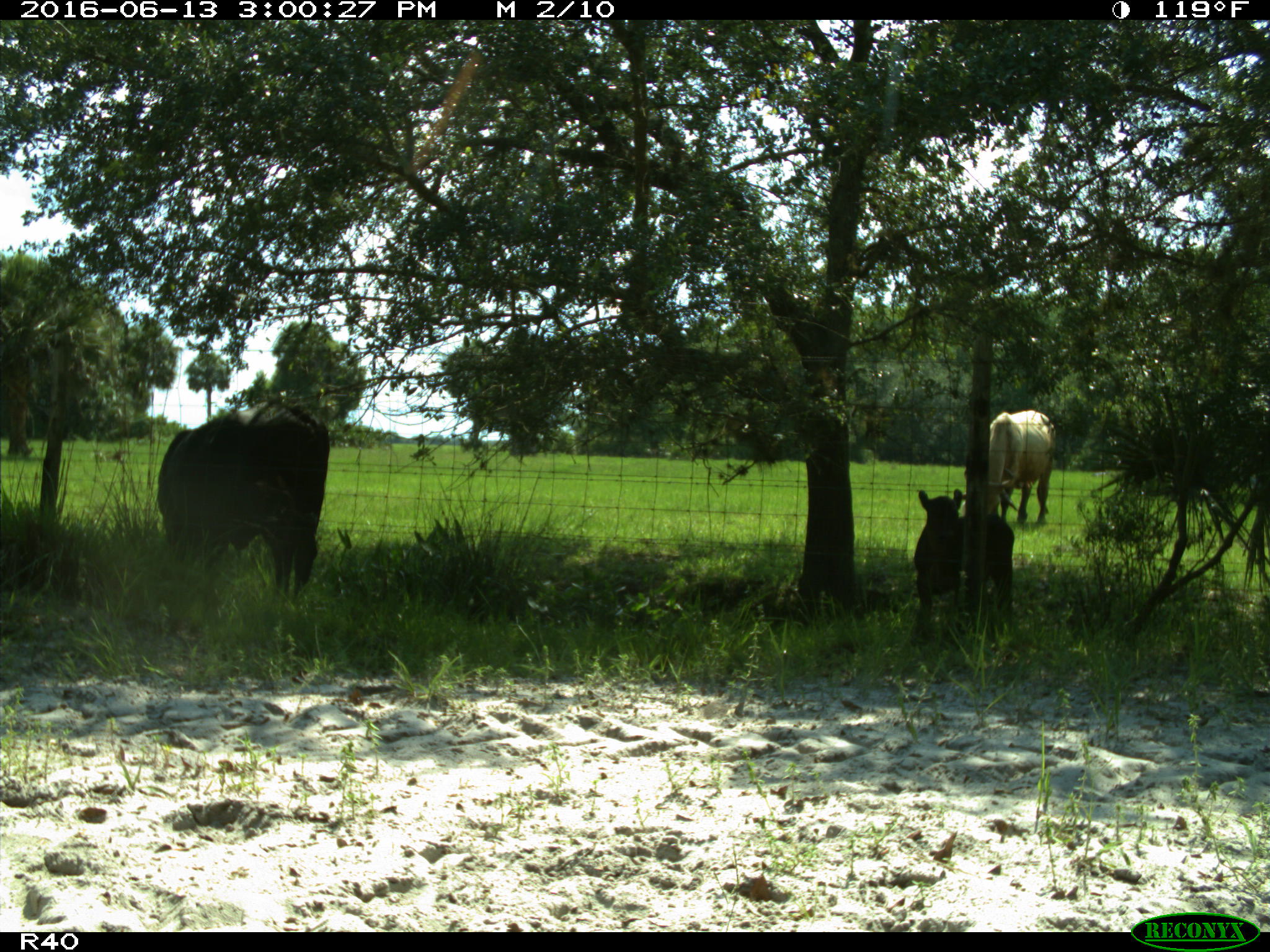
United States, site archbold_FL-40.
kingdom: Animalia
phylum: Chordata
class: Mammalia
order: Artiodactyla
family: Bovidae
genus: Bos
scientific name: Bos taurus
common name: domestic cow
Bos taurus (domestic cow).